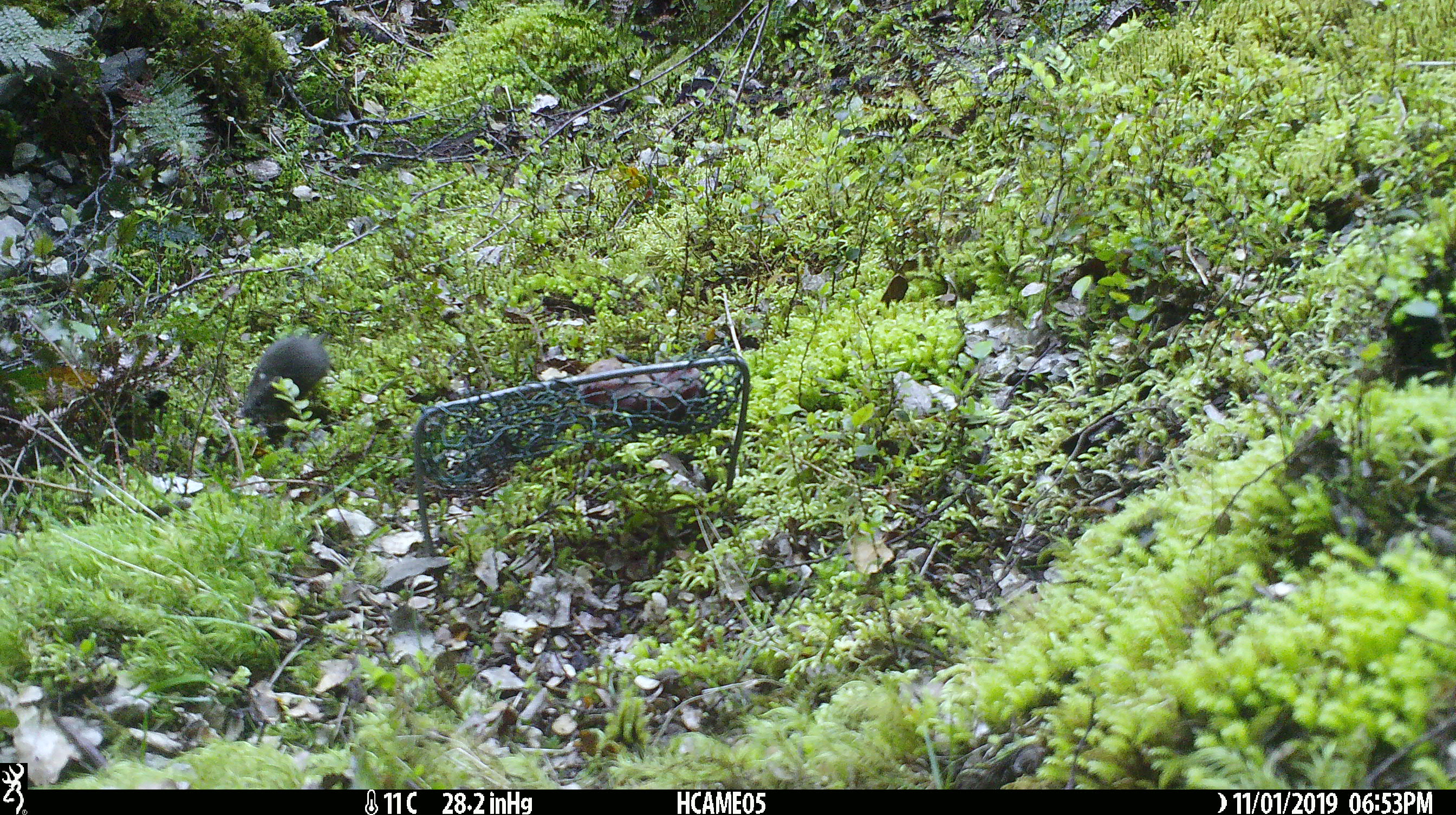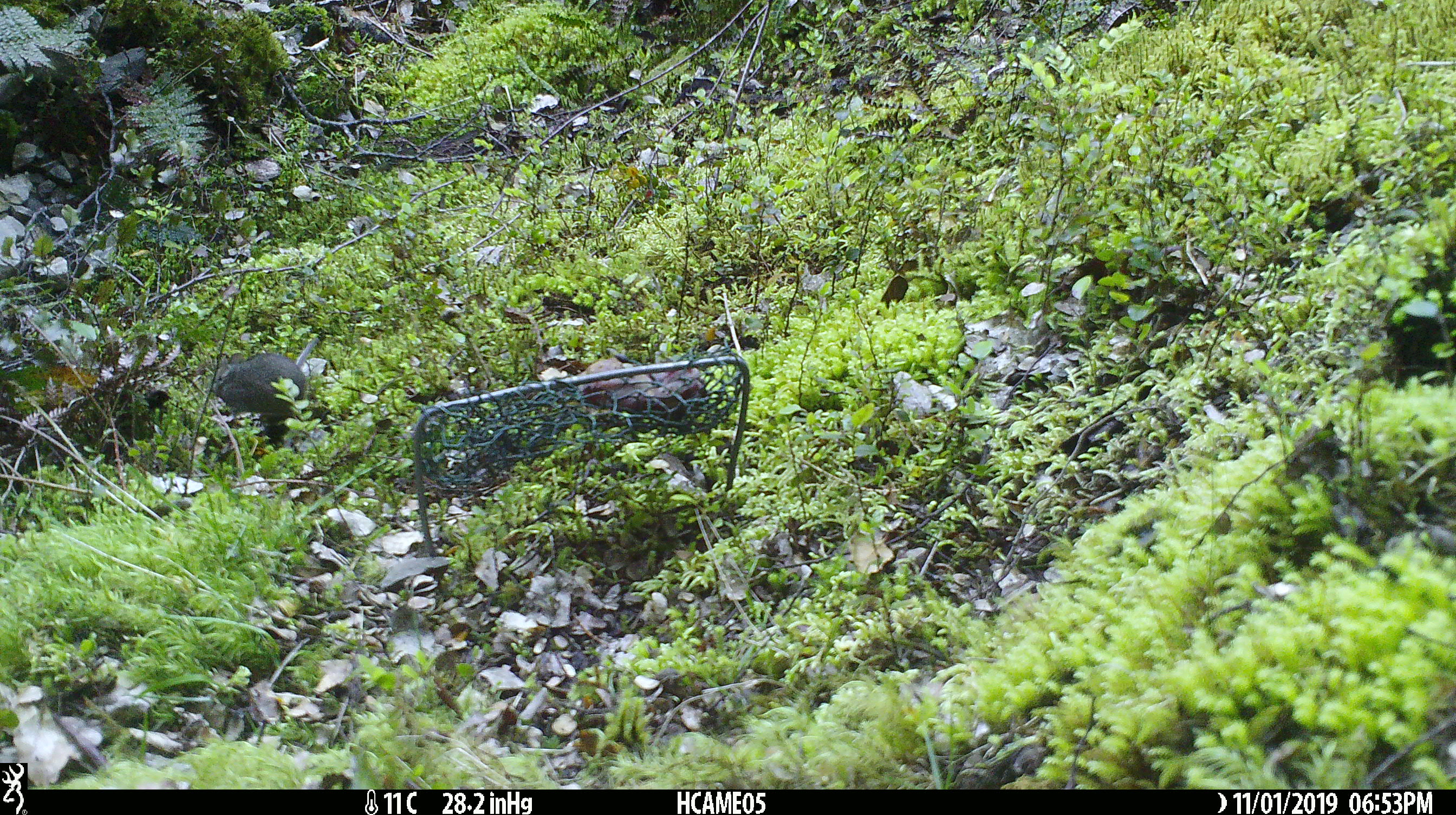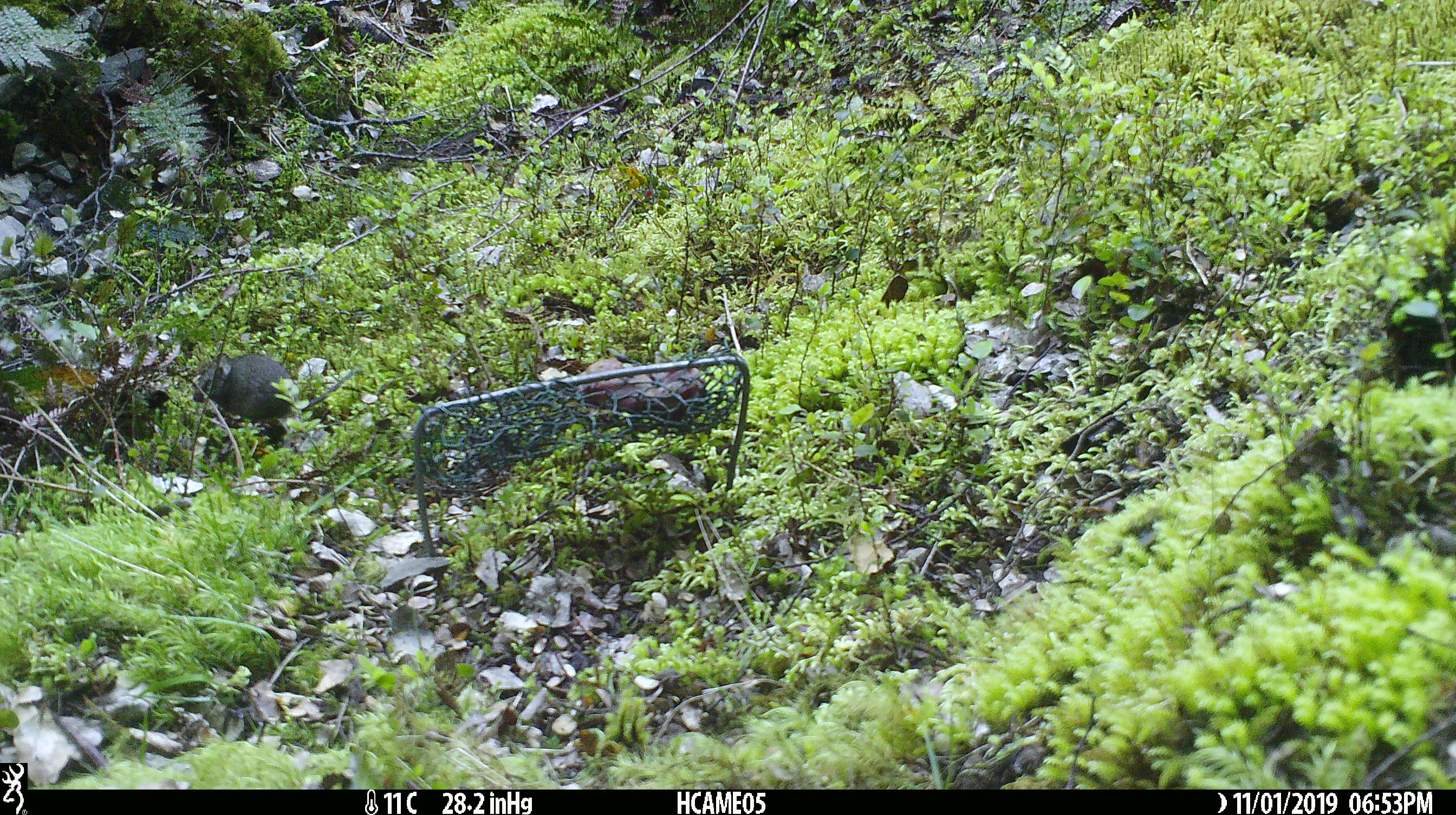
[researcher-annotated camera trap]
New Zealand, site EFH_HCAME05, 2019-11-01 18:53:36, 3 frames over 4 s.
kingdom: Animalia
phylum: Chordata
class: Mammalia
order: Rodentia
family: Muridae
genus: Mus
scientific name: Mus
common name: mouse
Mouse (Mus).